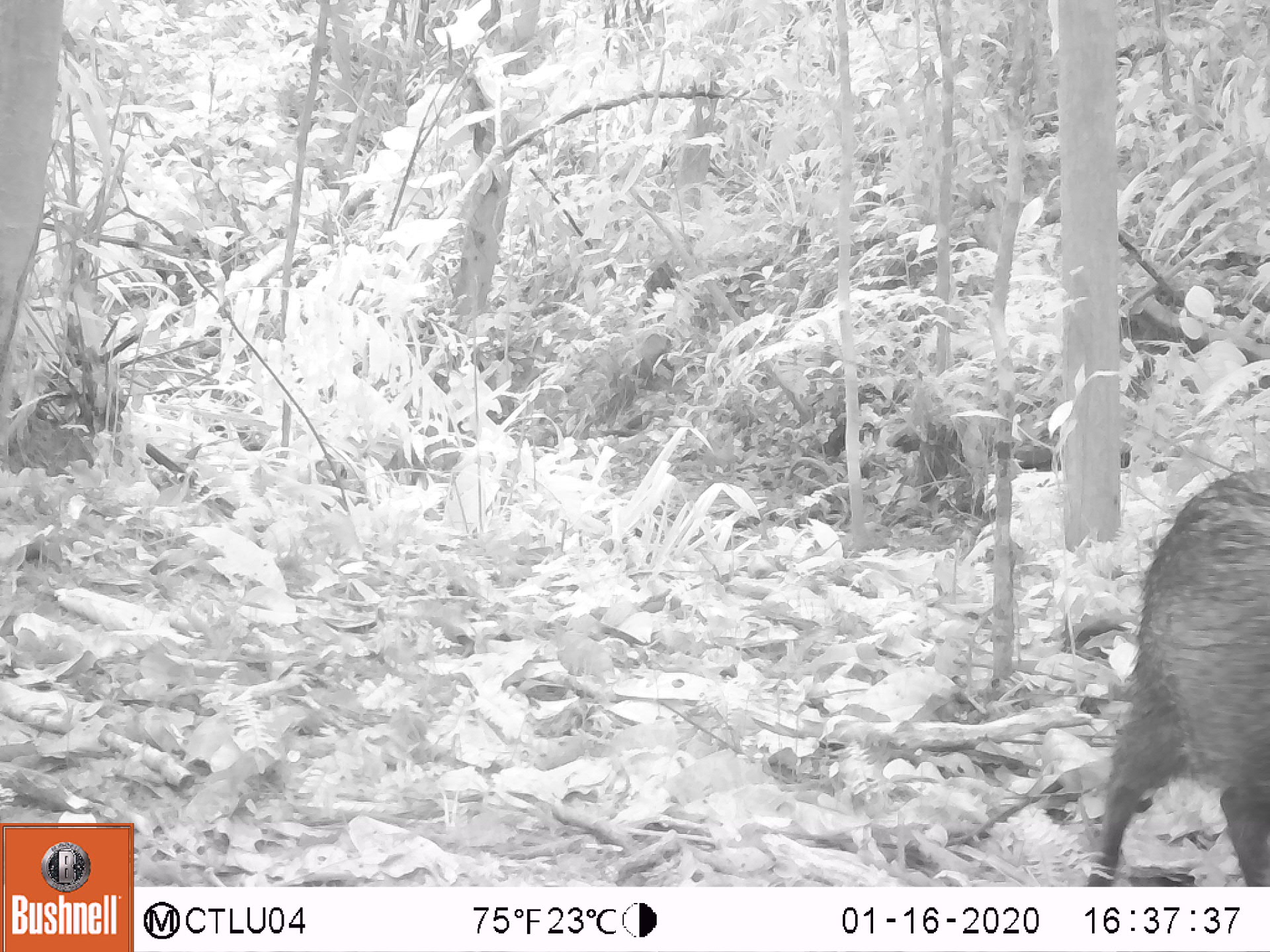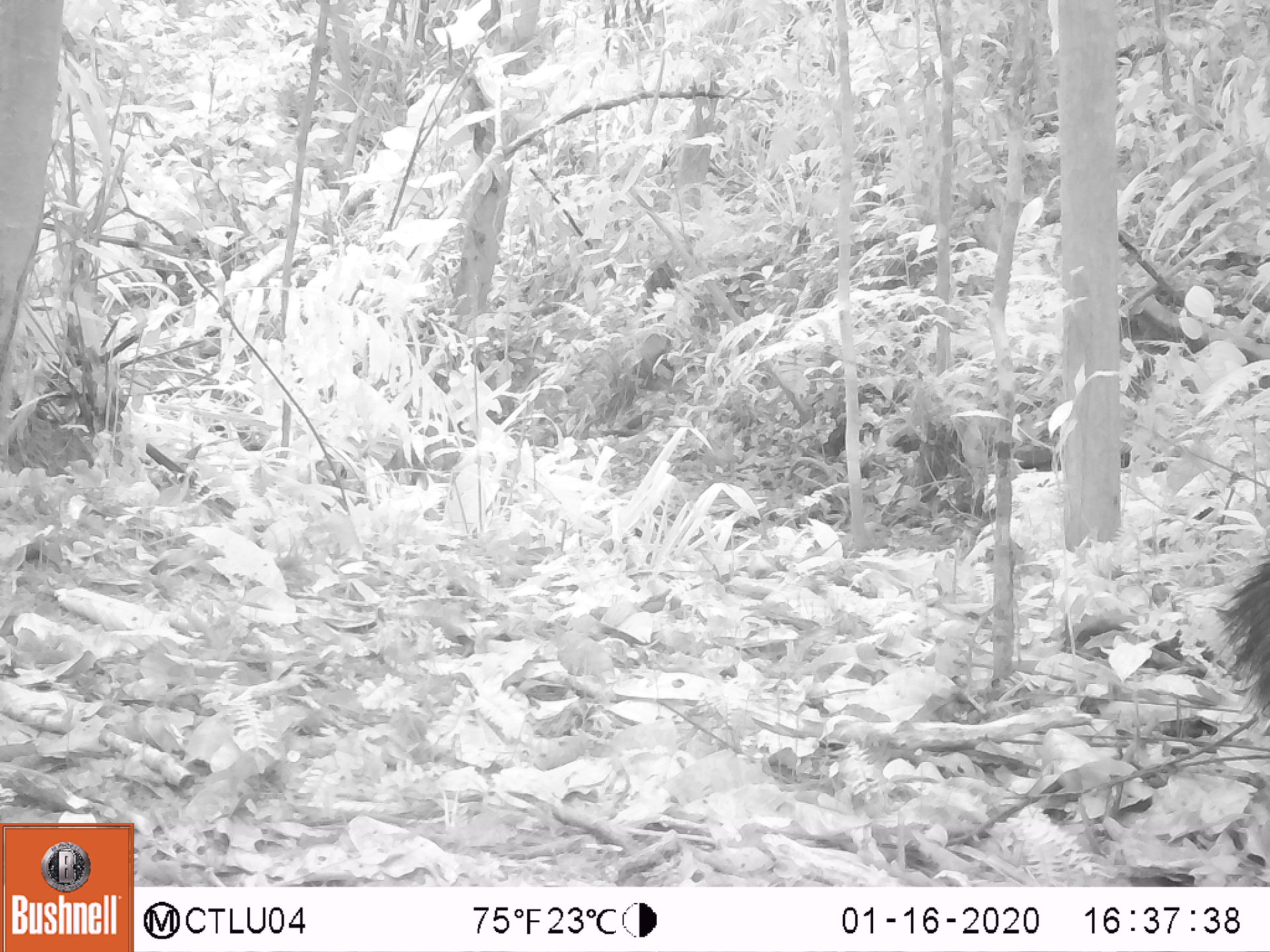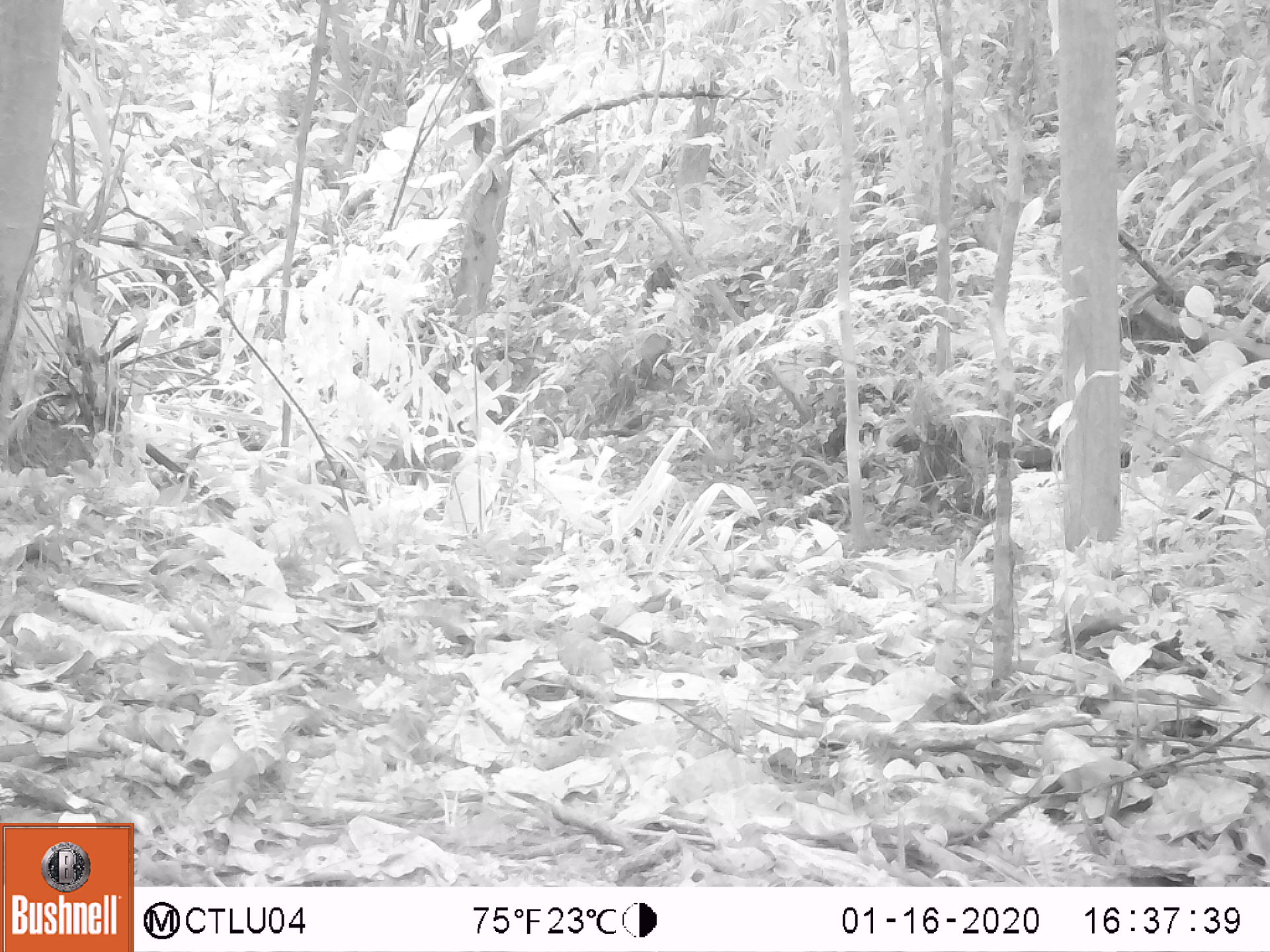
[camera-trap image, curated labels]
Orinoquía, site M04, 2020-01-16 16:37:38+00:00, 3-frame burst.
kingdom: Animalia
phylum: Chordata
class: Mammalia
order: Artiodactyla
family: Tayassuidae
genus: Pecari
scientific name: Pecari tajacu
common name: collared peccary